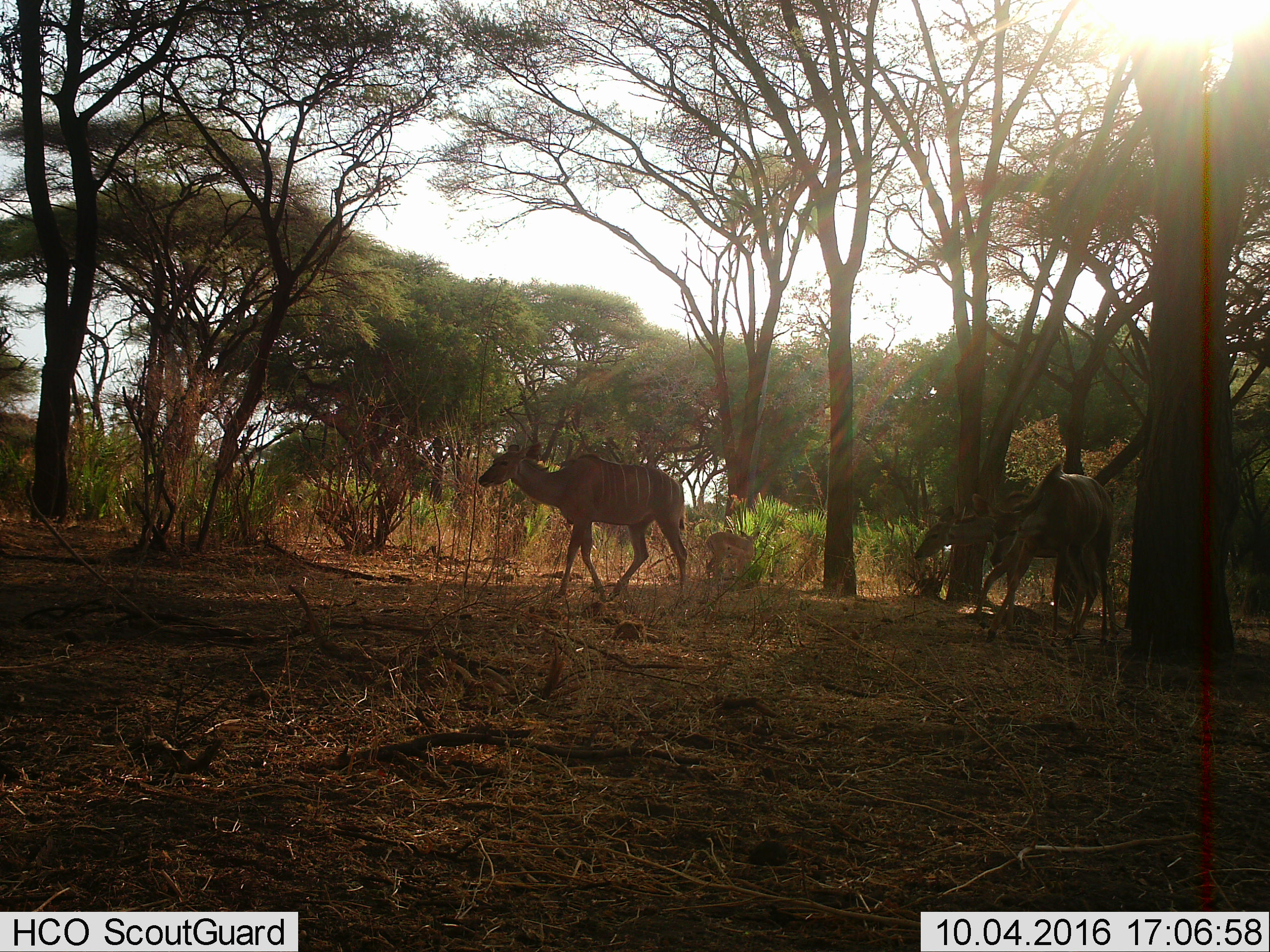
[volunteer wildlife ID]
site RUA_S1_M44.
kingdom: Animalia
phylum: Chordata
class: Mammalia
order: Artiodactyla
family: Bovidae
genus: Aepyceros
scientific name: Aepyceros melampus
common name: impala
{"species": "impala (Aepyceros melampus)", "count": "1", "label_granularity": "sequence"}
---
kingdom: Animalia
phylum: Chordata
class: Mammalia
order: Artiodactyla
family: Bovidae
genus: Tragelaphus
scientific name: Tragelaphus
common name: kudu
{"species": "kudu (Tragelaphus)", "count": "3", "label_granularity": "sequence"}